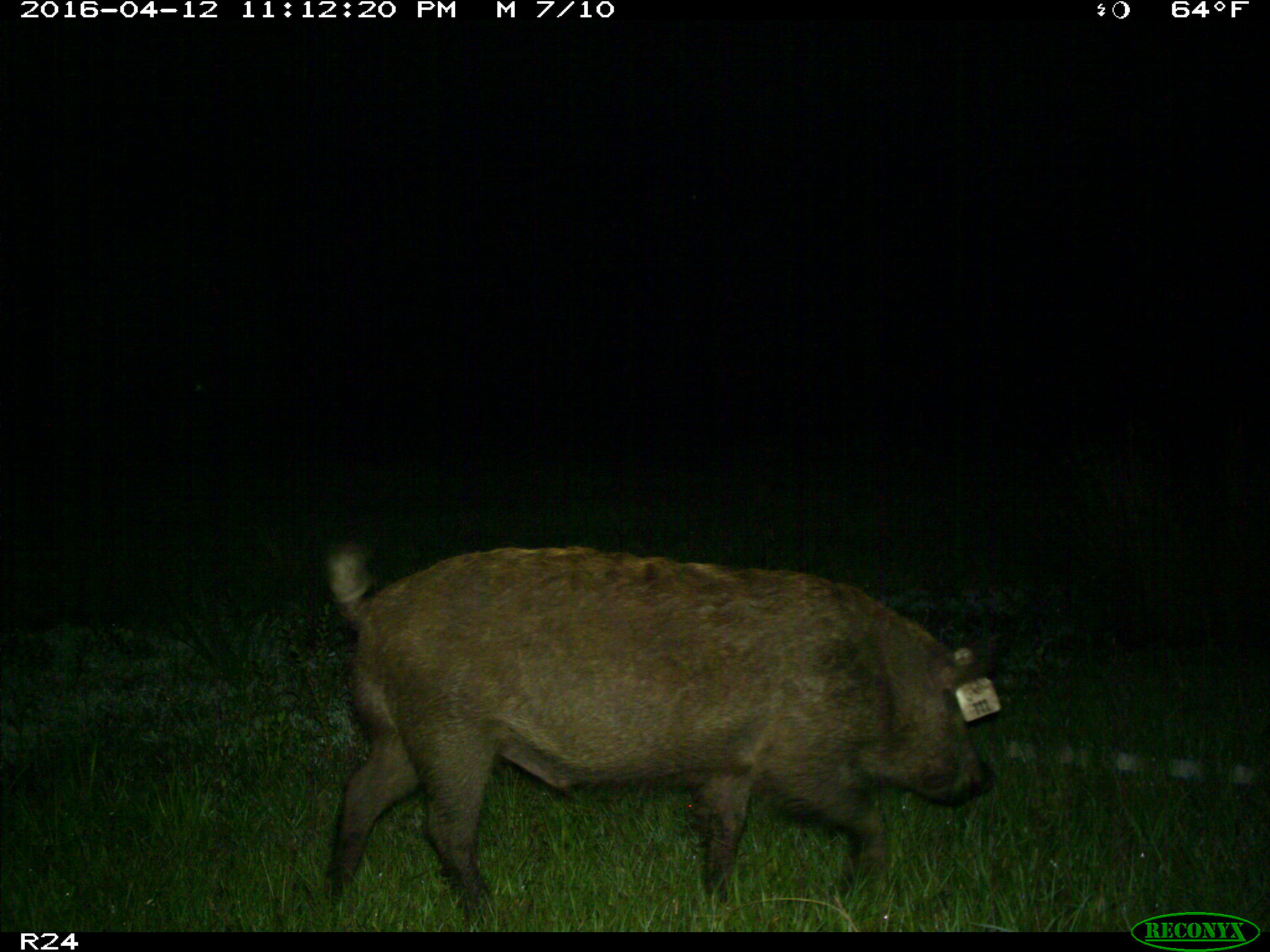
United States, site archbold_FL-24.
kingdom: Animalia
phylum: Chordata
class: Mammalia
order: Artiodactyla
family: Suidae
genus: Sus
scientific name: Sus scrofa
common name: wild boar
Sus scrofa (wild boar).